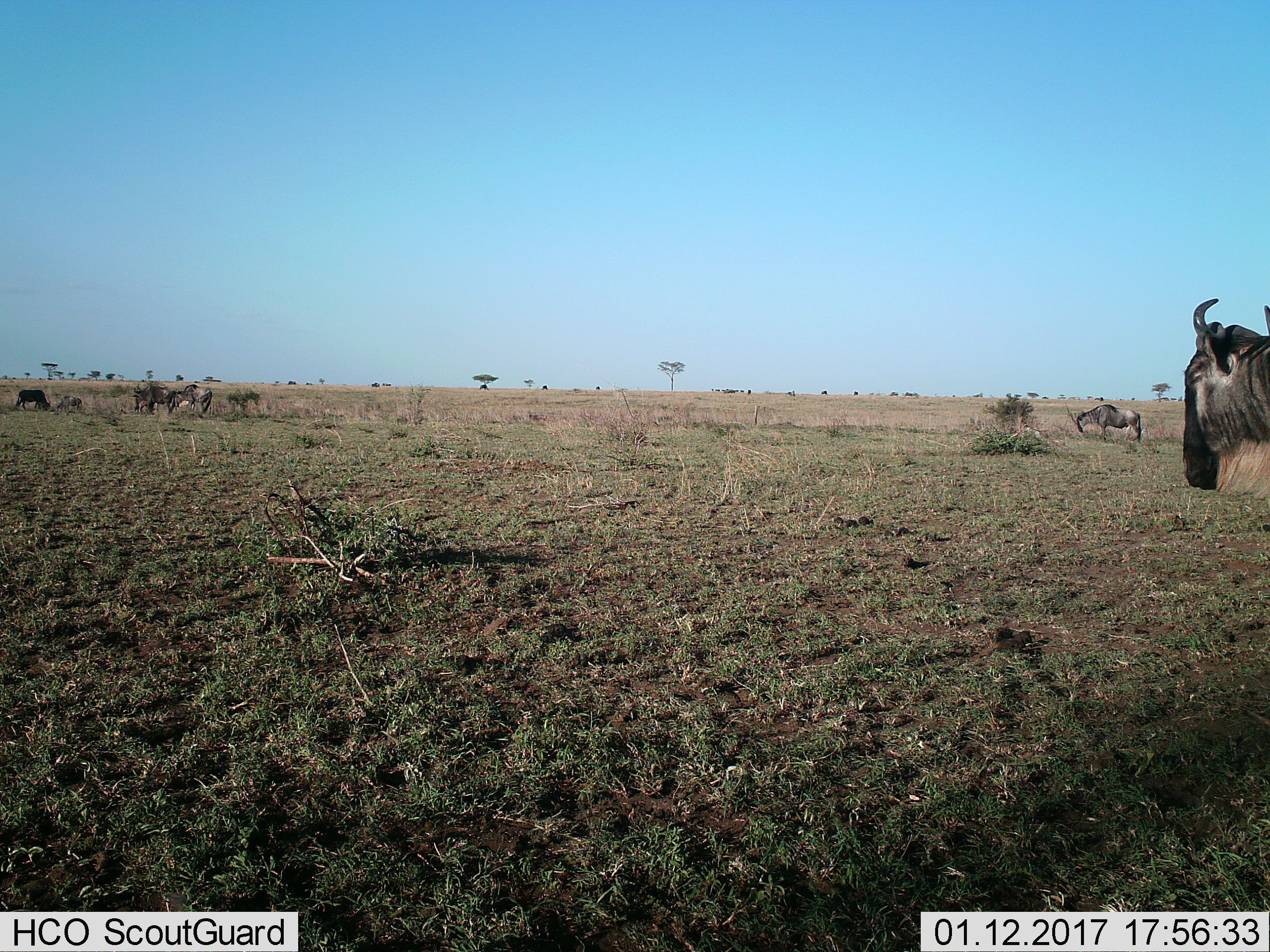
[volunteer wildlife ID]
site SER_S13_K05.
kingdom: Animalia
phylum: Chordata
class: Mammalia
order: Artiodactyla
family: Bovidae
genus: Connochaetes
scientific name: Connochaetes taurinus taurinus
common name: blue wildebeest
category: wildebeestblue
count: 6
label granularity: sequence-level